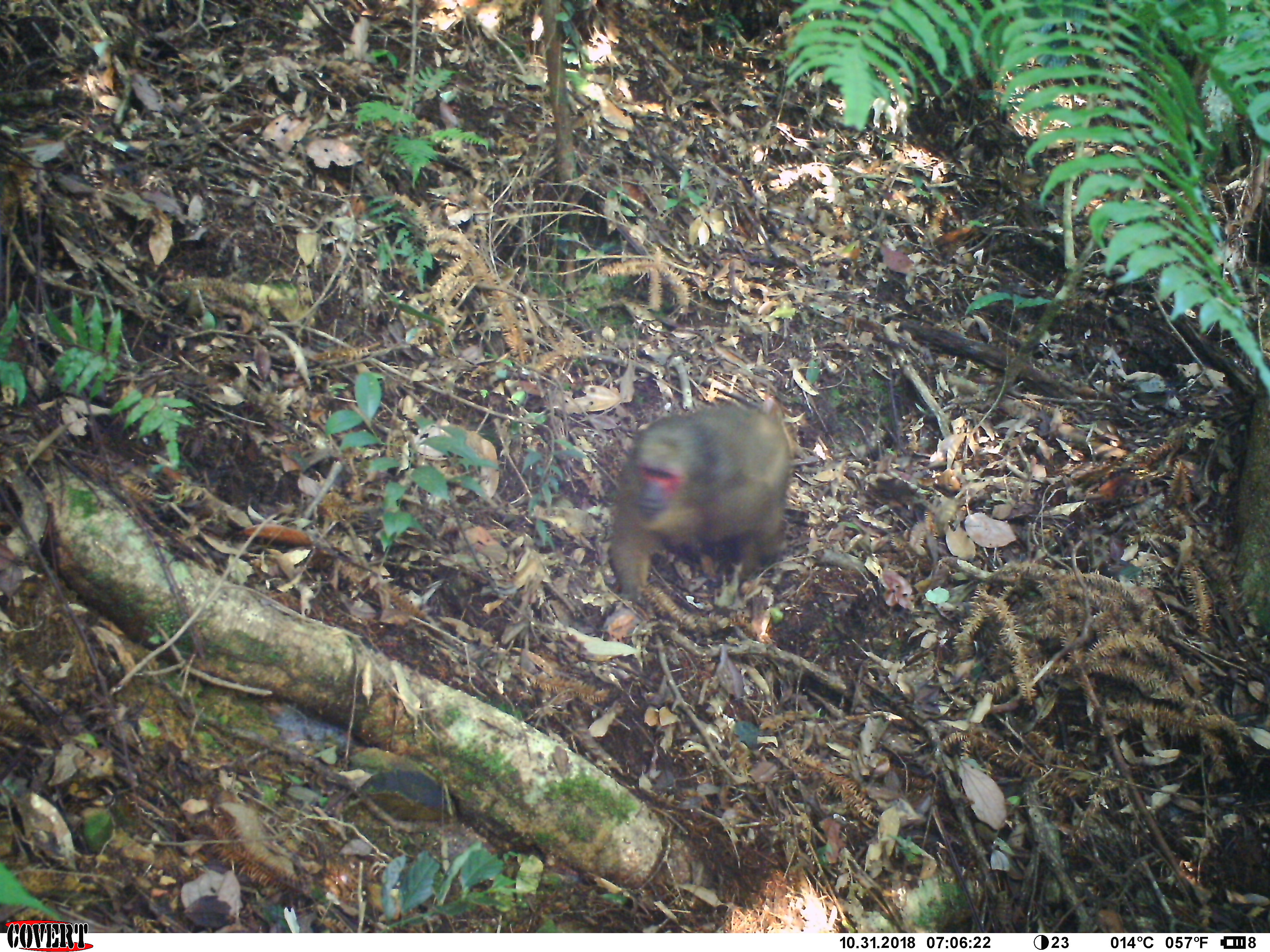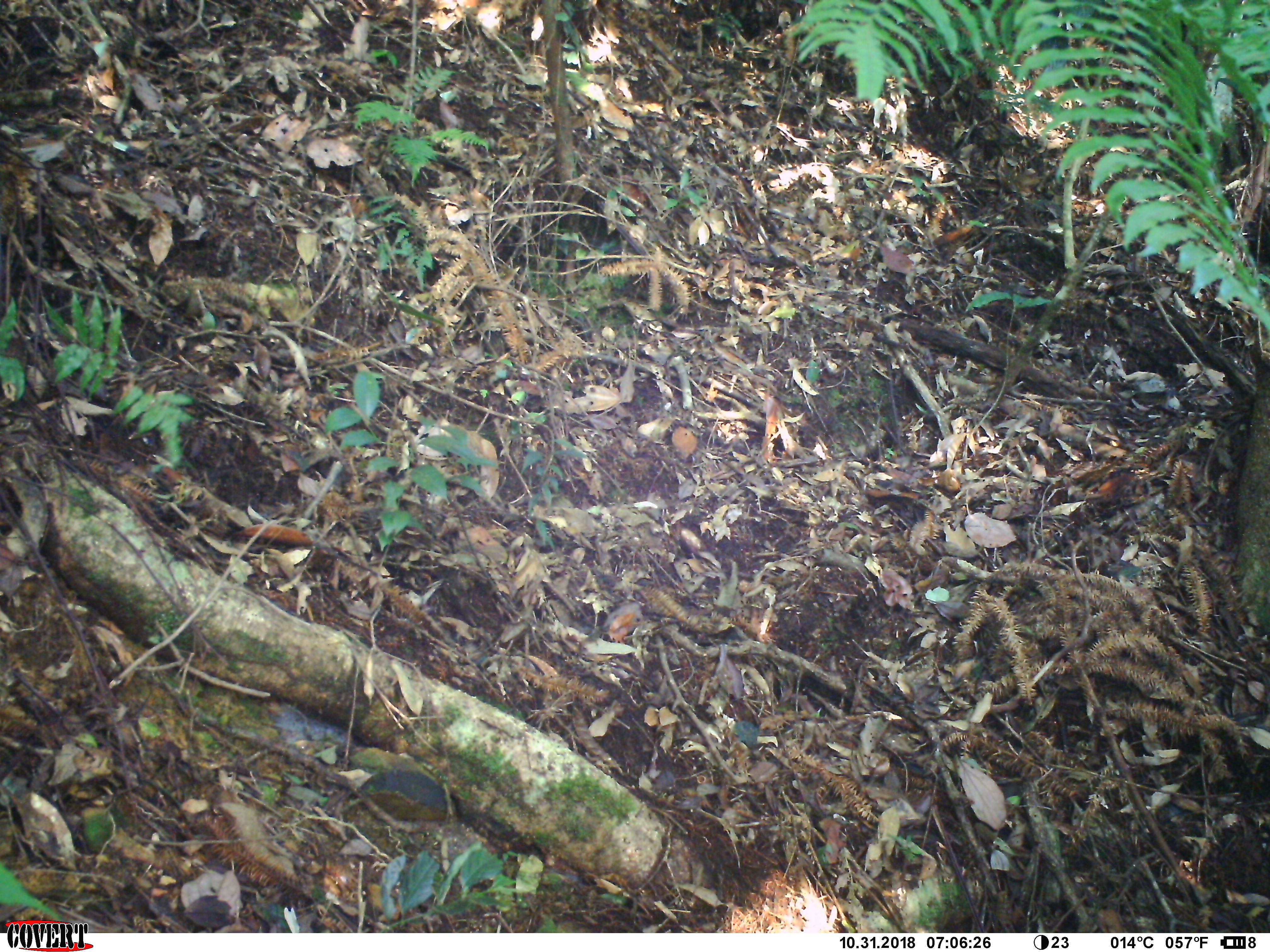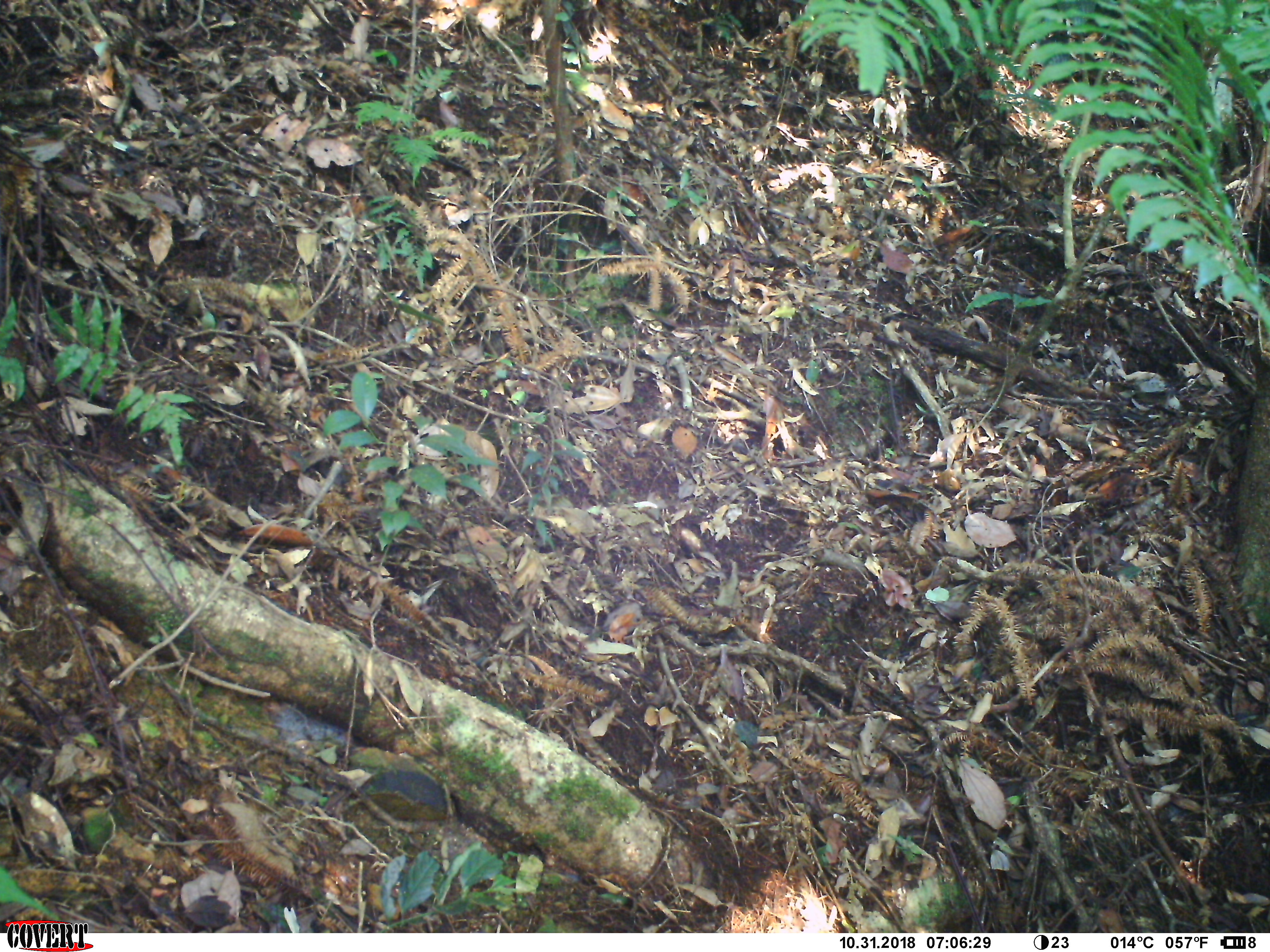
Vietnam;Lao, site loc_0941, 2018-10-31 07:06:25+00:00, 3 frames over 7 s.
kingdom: Animalia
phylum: Chordata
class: Mammalia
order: Primates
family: Cercopithecidae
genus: Macaca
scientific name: Macaca arctoides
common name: stump-tailed macaque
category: stump tailed macaque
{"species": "stump tailed macaque (stump-tailed macaque) (Macaca arctoides)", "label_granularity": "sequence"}